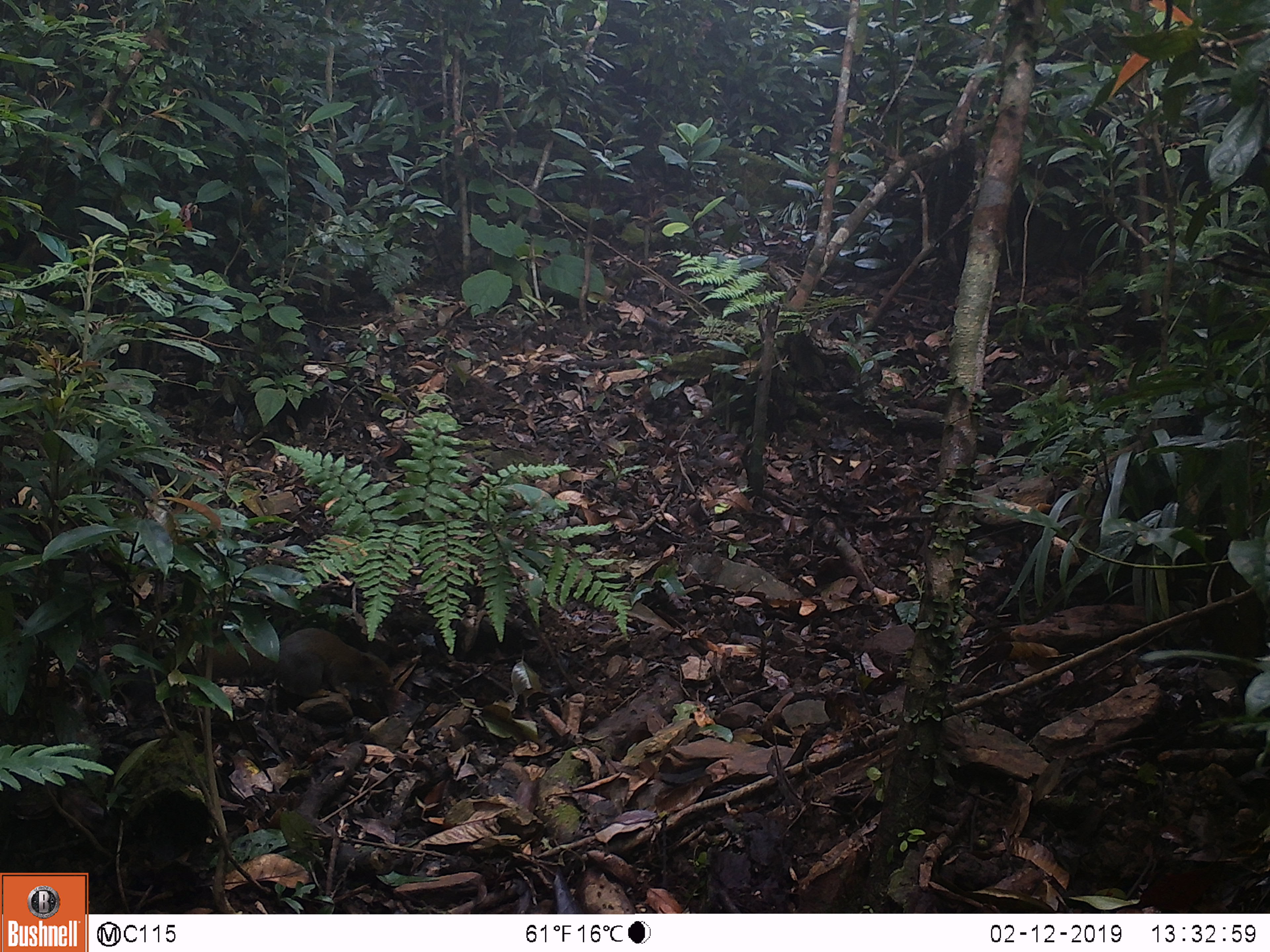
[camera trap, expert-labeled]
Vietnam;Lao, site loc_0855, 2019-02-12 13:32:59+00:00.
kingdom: Animalia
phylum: Chordata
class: Mammalia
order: Rodentia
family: Sciuridae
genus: Sciurus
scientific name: Sciurus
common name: squirrel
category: unidentified squirrel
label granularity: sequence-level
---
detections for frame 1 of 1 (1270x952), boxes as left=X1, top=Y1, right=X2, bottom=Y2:
unidentified squirrel: left=177, top=627, right=395, bottom=701